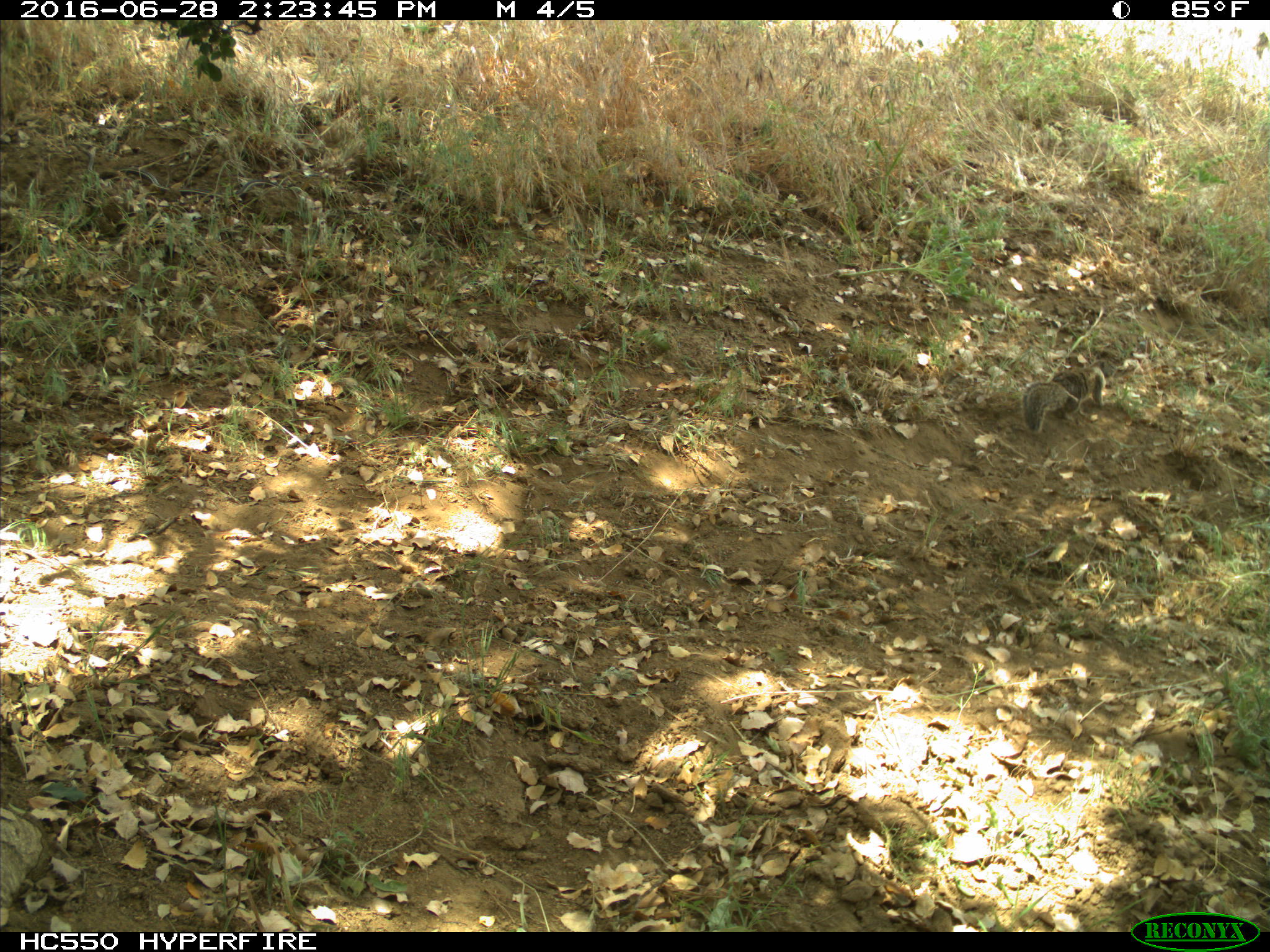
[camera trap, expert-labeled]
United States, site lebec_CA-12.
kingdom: Animalia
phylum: Chordata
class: Mammalia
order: Rodentia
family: Sciuridae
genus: Otospermophilus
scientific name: Otospermophilus beecheyi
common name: california ground squirrel